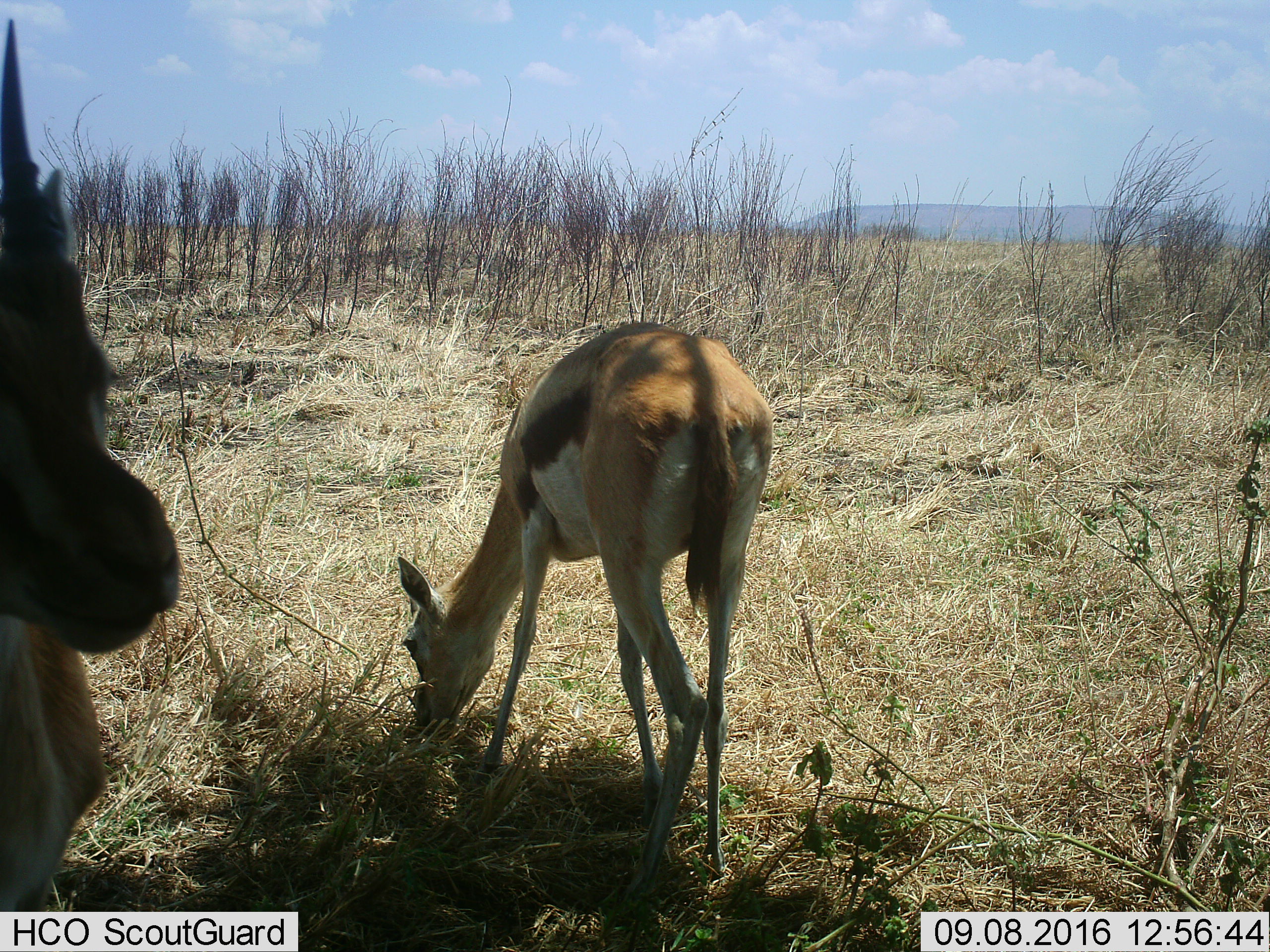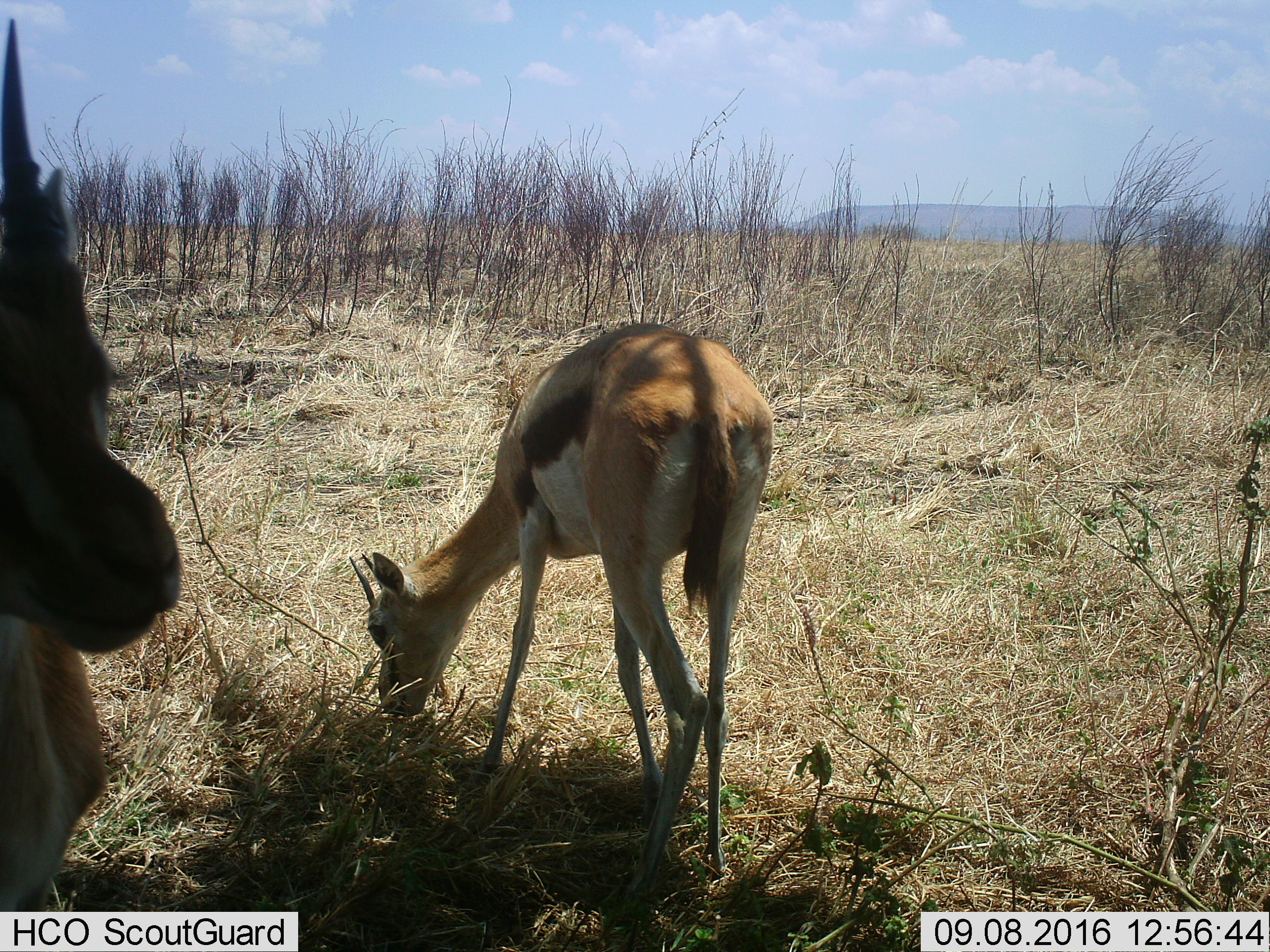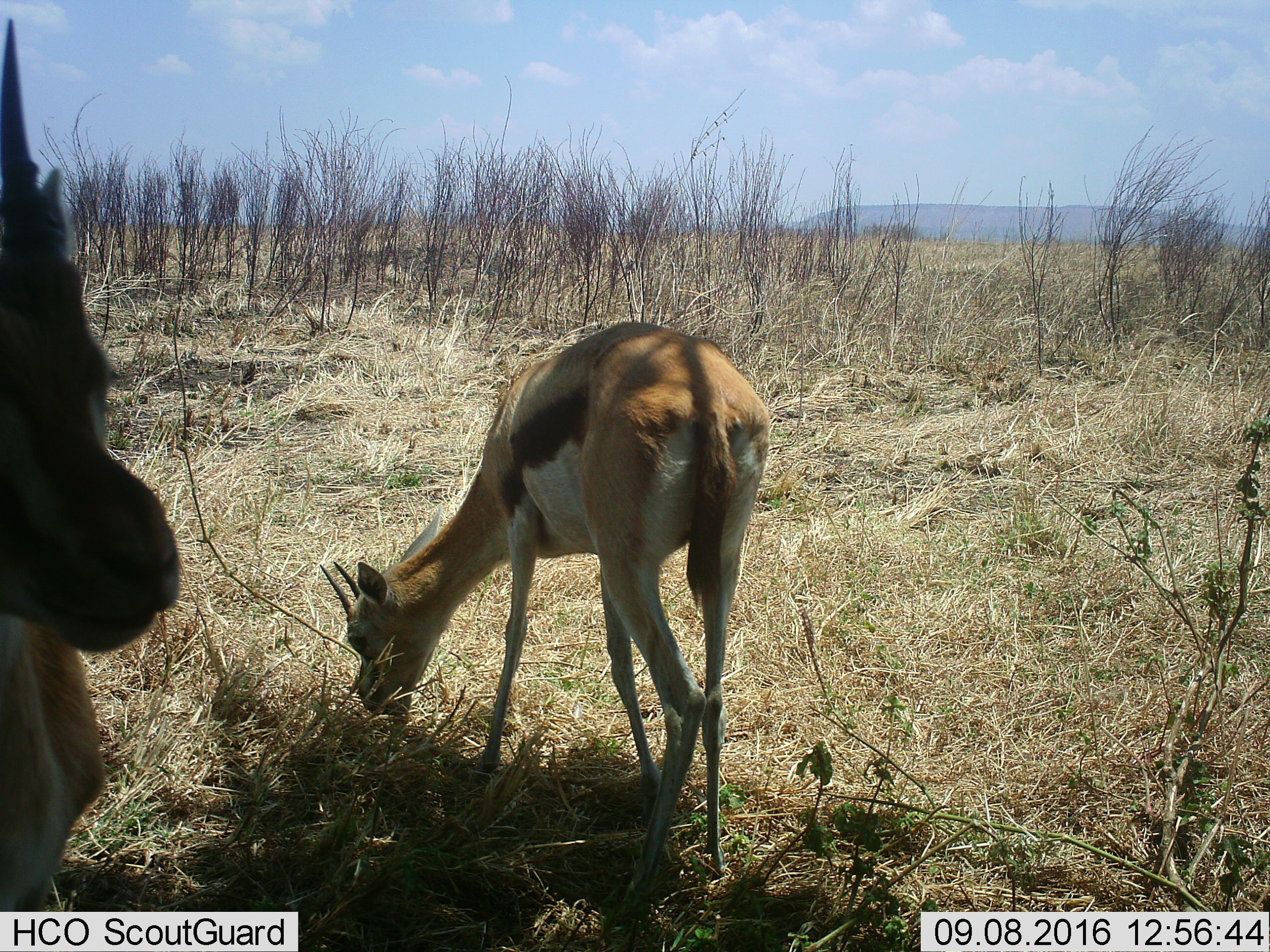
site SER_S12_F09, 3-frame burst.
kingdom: Animalia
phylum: Chordata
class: Mammalia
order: Artiodactyla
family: Bovidae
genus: Eudorcas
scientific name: Eudorcas thomsonii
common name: thomson's gazelle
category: gazellethomsons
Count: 2.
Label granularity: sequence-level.